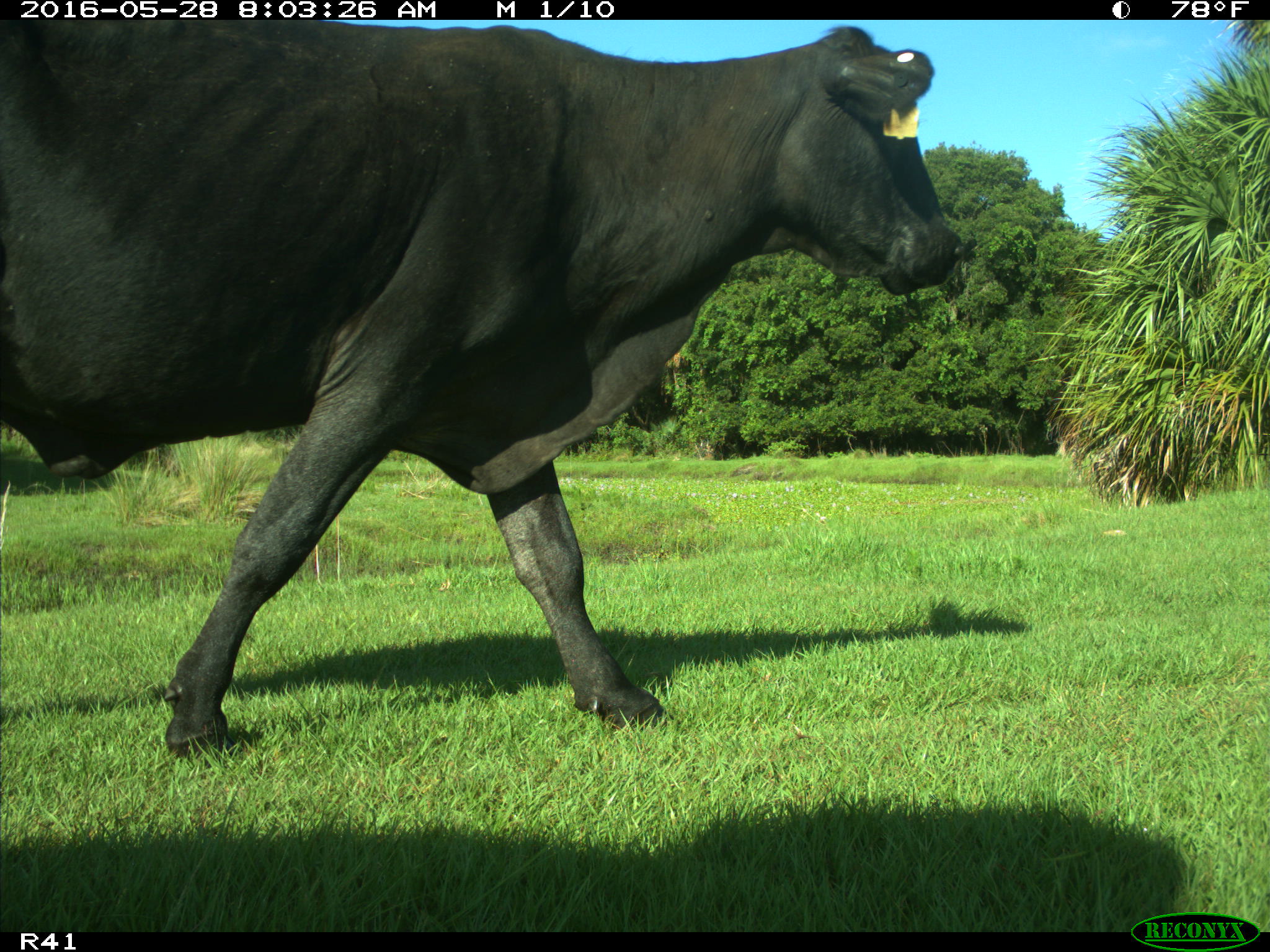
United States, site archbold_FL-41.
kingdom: Animalia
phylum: Chordata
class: Mammalia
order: Artiodactyla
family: Bovidae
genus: Bos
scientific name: Bos taurus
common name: domestic cow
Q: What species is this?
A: Bos taurus (domestic cow).